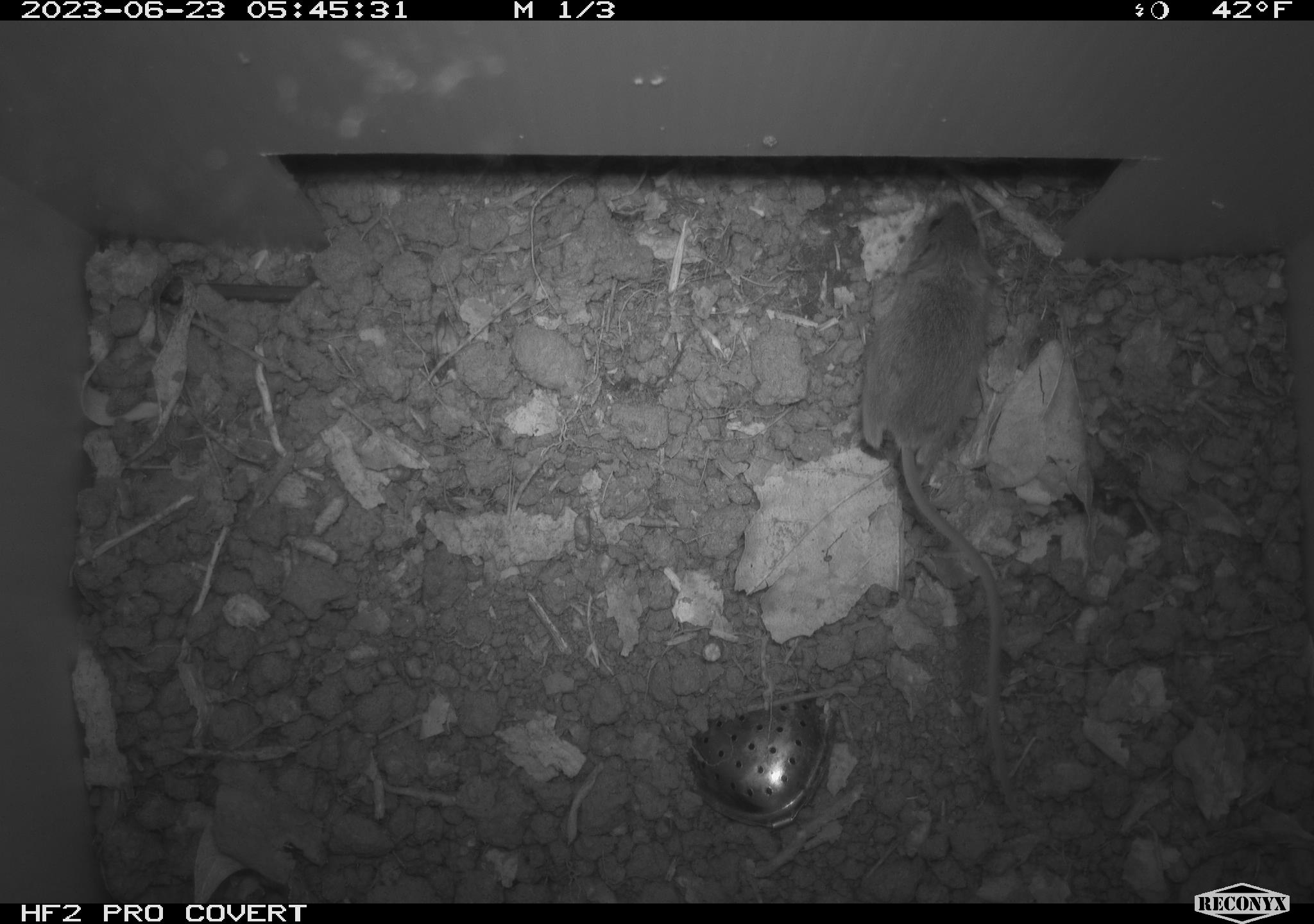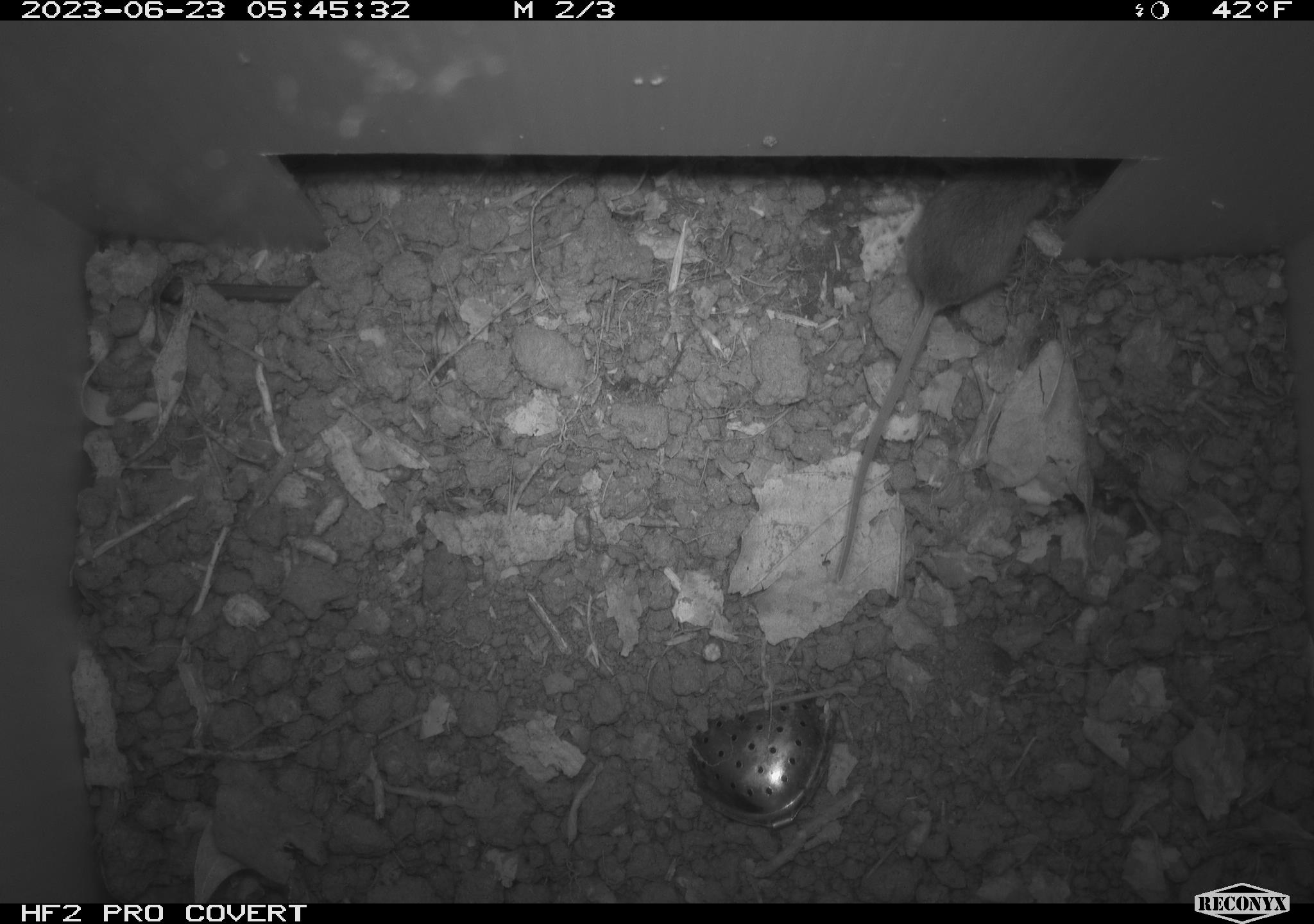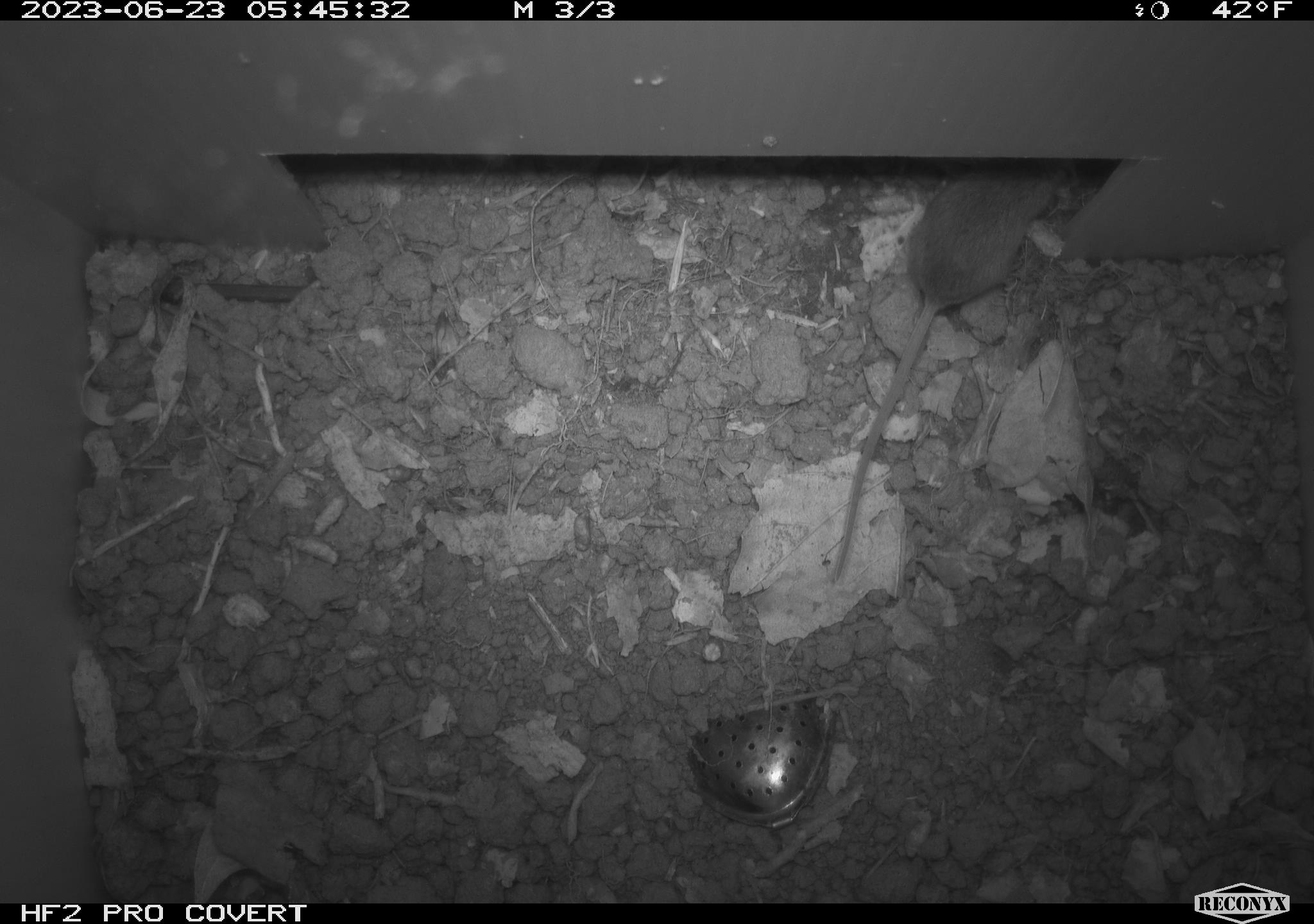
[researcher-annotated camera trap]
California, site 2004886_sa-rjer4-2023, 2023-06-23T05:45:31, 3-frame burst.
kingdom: Animalia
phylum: Chordata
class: Mammalia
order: Rodentia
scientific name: Rodentia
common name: mouse species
Mouse species (Rodentia).